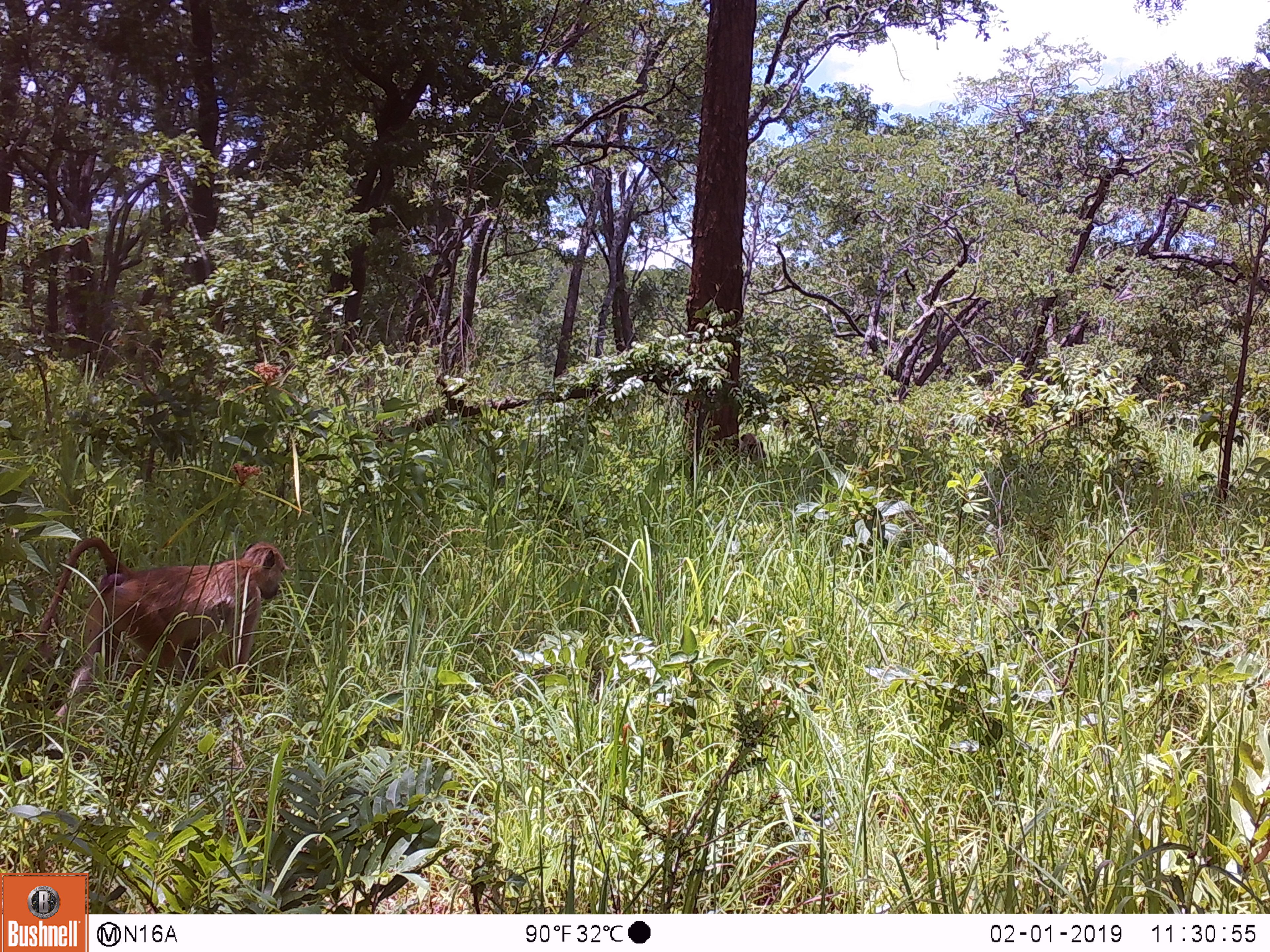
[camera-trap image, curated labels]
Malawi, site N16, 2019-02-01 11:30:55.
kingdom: Animalia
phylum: Chordata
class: Mammalia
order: Primates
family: Cercopithecidae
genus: Papio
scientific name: Papio cynocephalus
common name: yellow baboon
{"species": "yellow baboon (Papio cynocephalus)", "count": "1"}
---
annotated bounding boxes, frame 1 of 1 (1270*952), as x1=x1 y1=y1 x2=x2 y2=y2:
yellow baboon: x1=26 y1=520 x2=298 y2=726